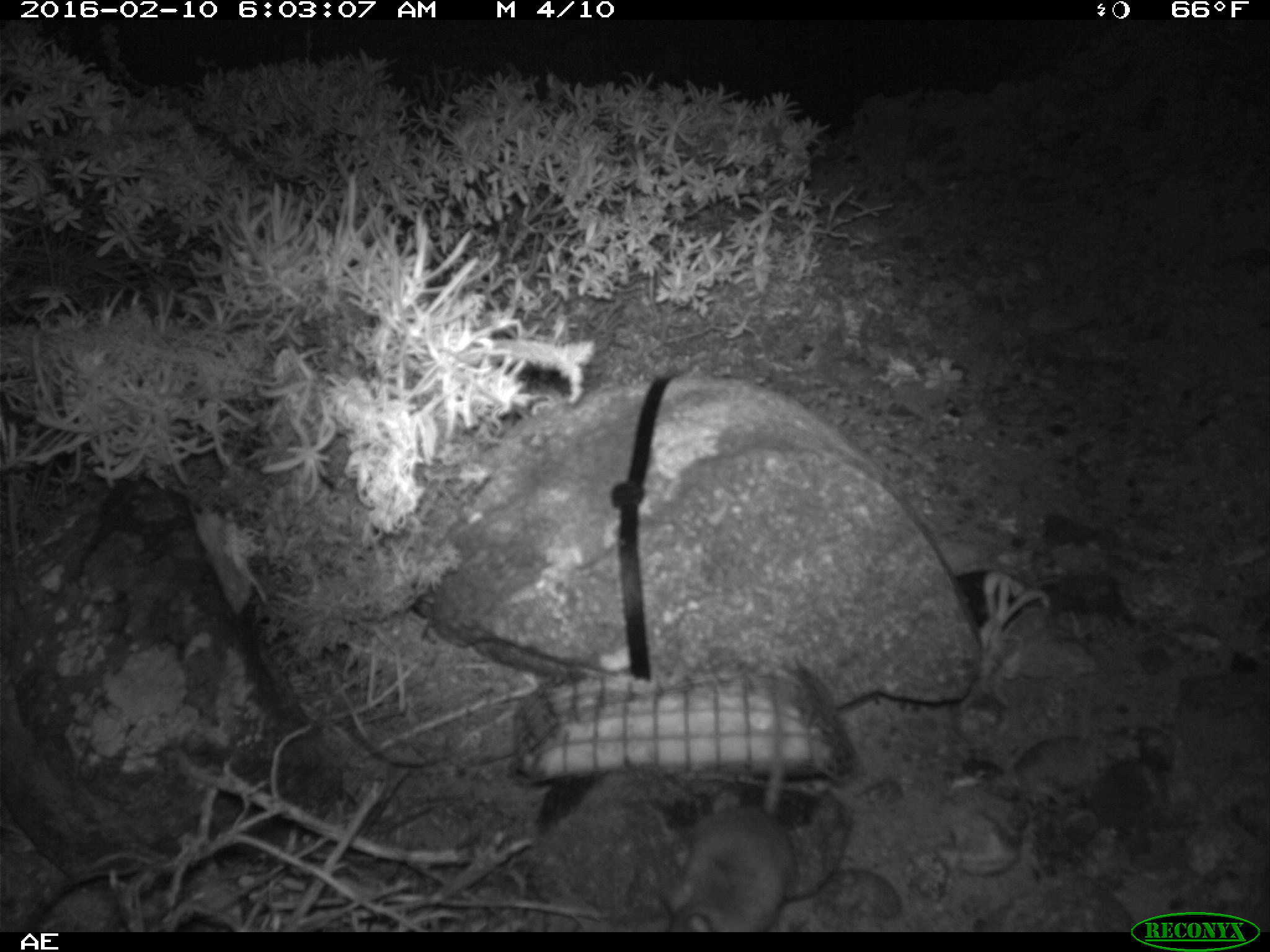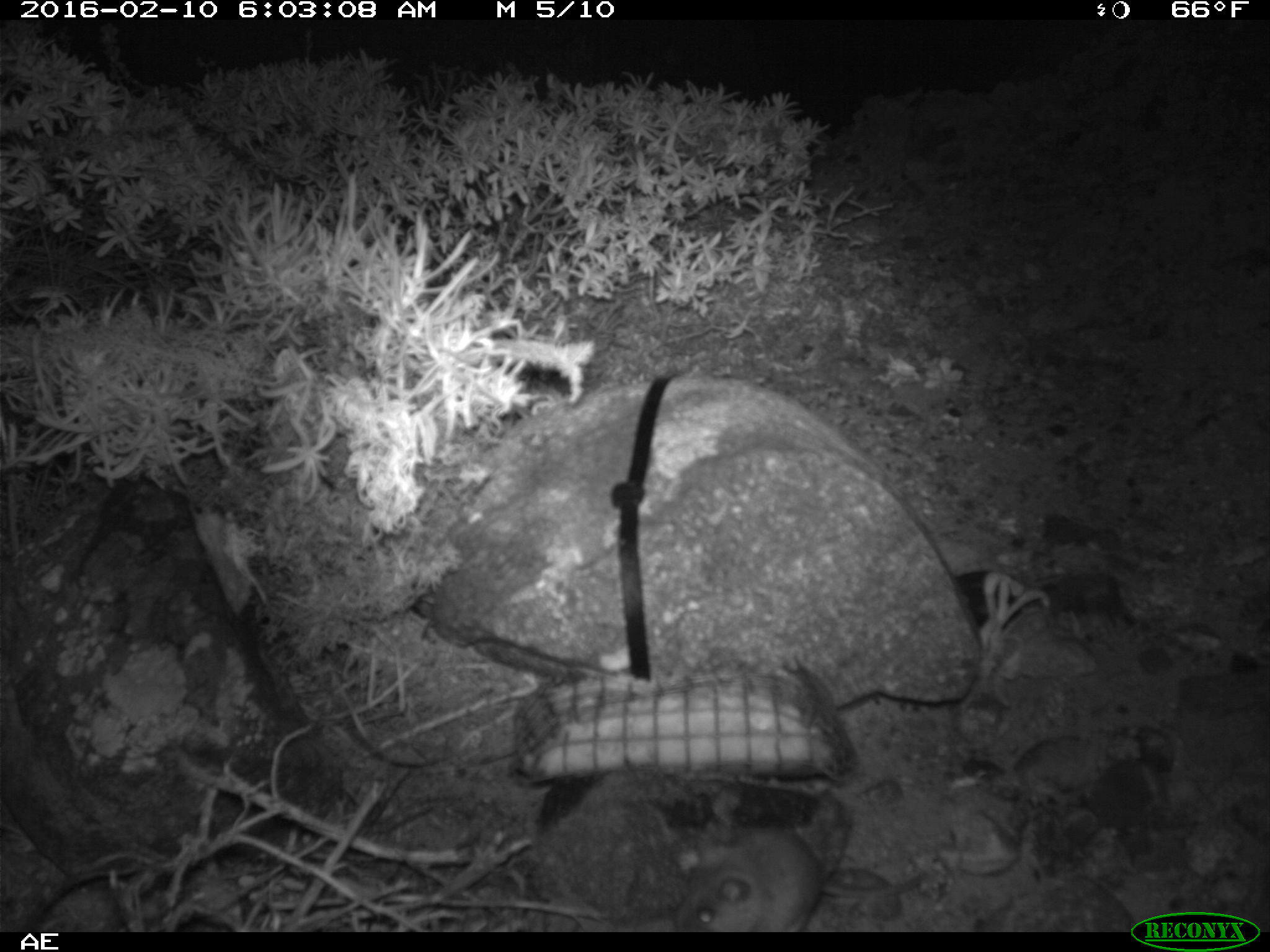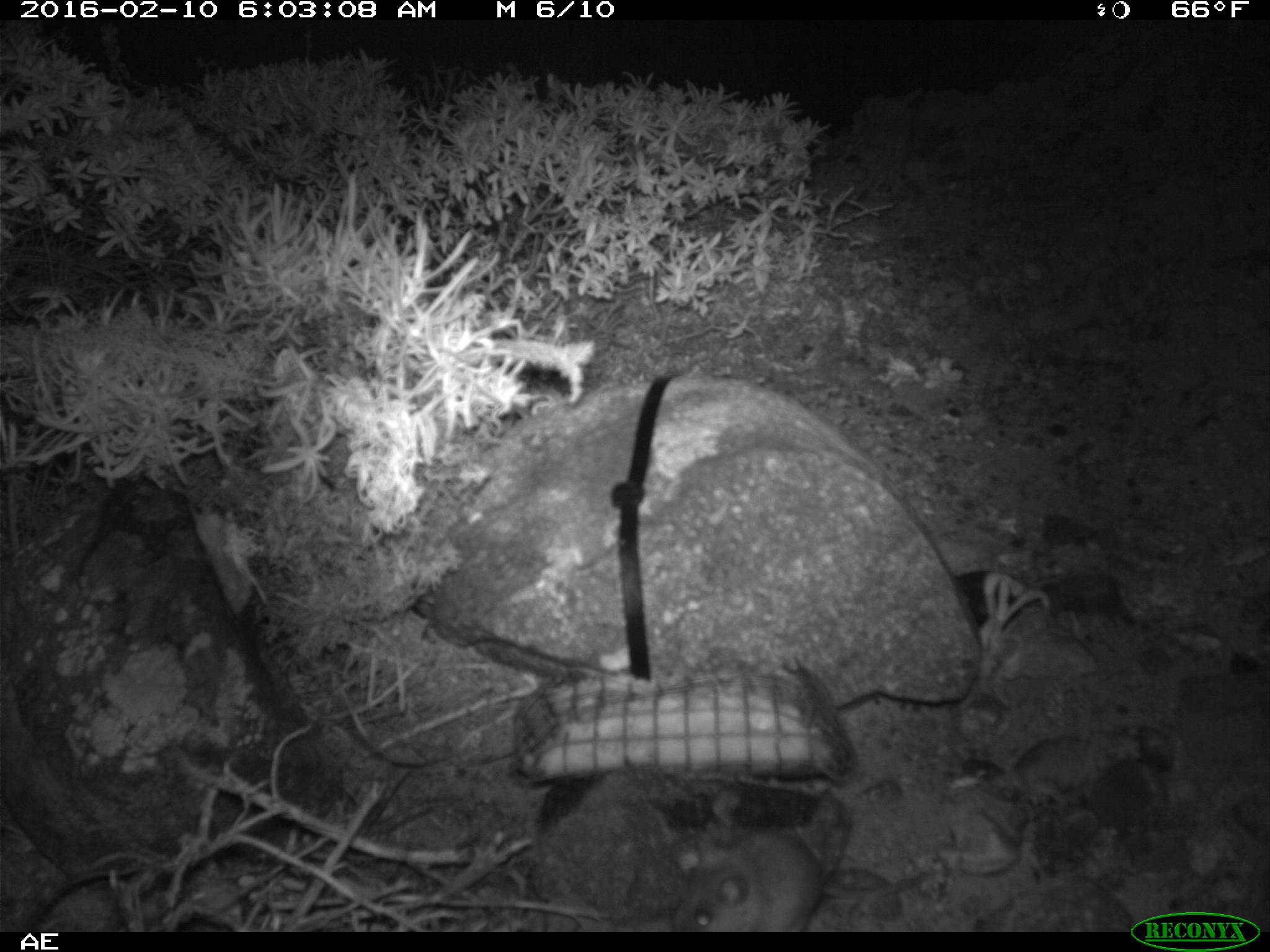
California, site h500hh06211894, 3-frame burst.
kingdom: Animalia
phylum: Chordata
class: Mammalia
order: Rodentia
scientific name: Rodentia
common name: rodent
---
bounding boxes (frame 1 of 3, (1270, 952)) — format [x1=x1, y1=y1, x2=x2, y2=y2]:
rodent: [x1=659, y1=699, x2=785, y2=933]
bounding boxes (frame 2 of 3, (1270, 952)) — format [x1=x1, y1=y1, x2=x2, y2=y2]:
rodent: [x1=677, y1=826, x2=925, y2=932]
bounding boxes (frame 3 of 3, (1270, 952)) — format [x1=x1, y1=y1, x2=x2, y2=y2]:
rodent: [x1=677, y1=819, x2=938, y2=932]